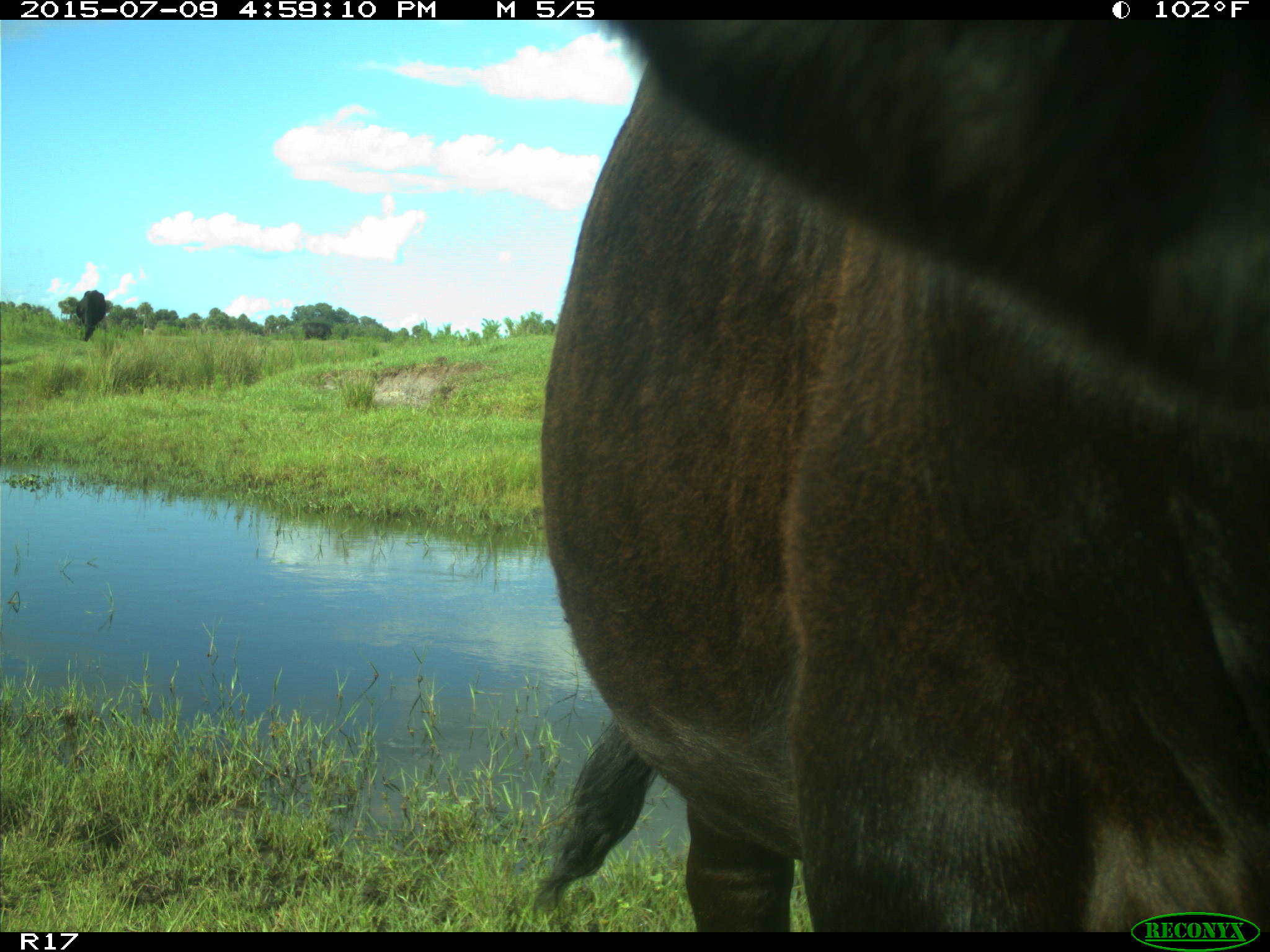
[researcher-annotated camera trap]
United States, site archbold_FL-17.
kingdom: Animalia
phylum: Chordata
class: Mammalia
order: Artiodactyla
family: Bovidae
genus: Bos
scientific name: Bos taurus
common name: domestic cow